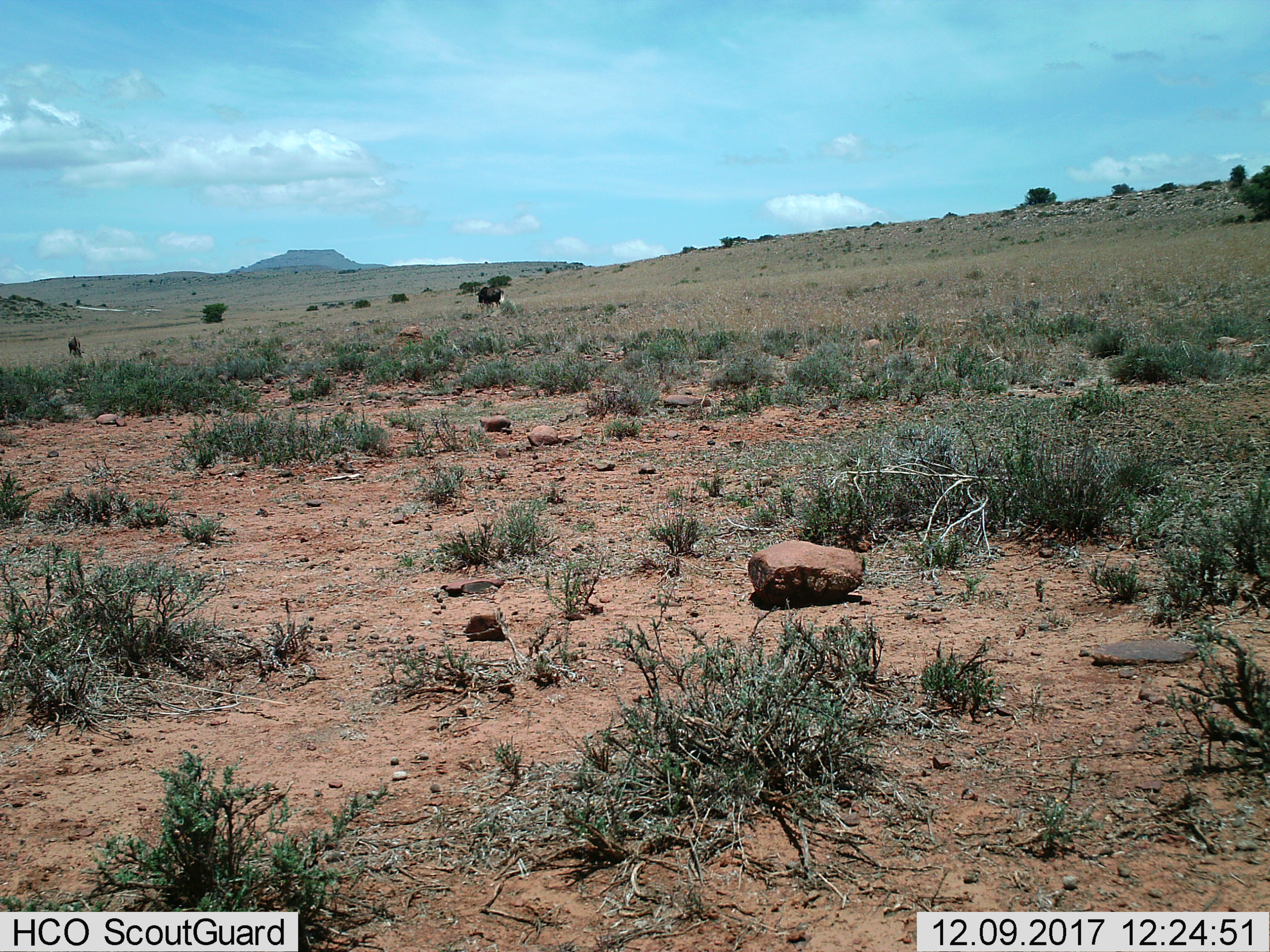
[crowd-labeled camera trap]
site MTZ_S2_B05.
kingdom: Animalia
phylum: Chordata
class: Mammalia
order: Artiodactyla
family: Bovidae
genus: Connochaetes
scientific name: Connochaetes gnou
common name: black wildebeest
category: wildebeestblack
Wildebeestblack (black wildebeest) (Connochaetes gnou), count 2. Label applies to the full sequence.